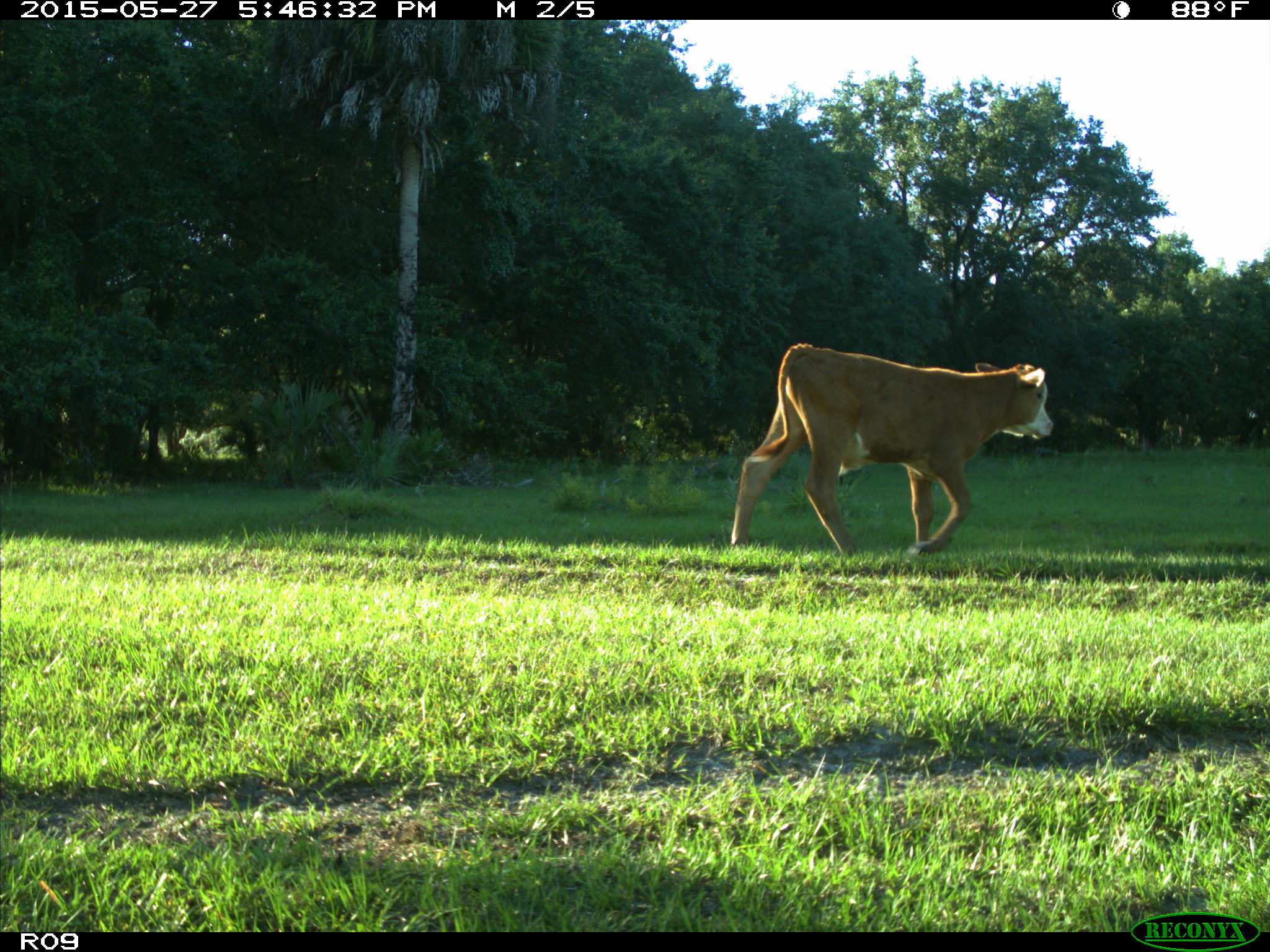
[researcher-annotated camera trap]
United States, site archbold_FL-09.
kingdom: Animalia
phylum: Chordata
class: Mammalia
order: Artiodactyla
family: Bovidae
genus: Bos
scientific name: Bos taurus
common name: domestic cow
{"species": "Bos taurus (domestic cow)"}